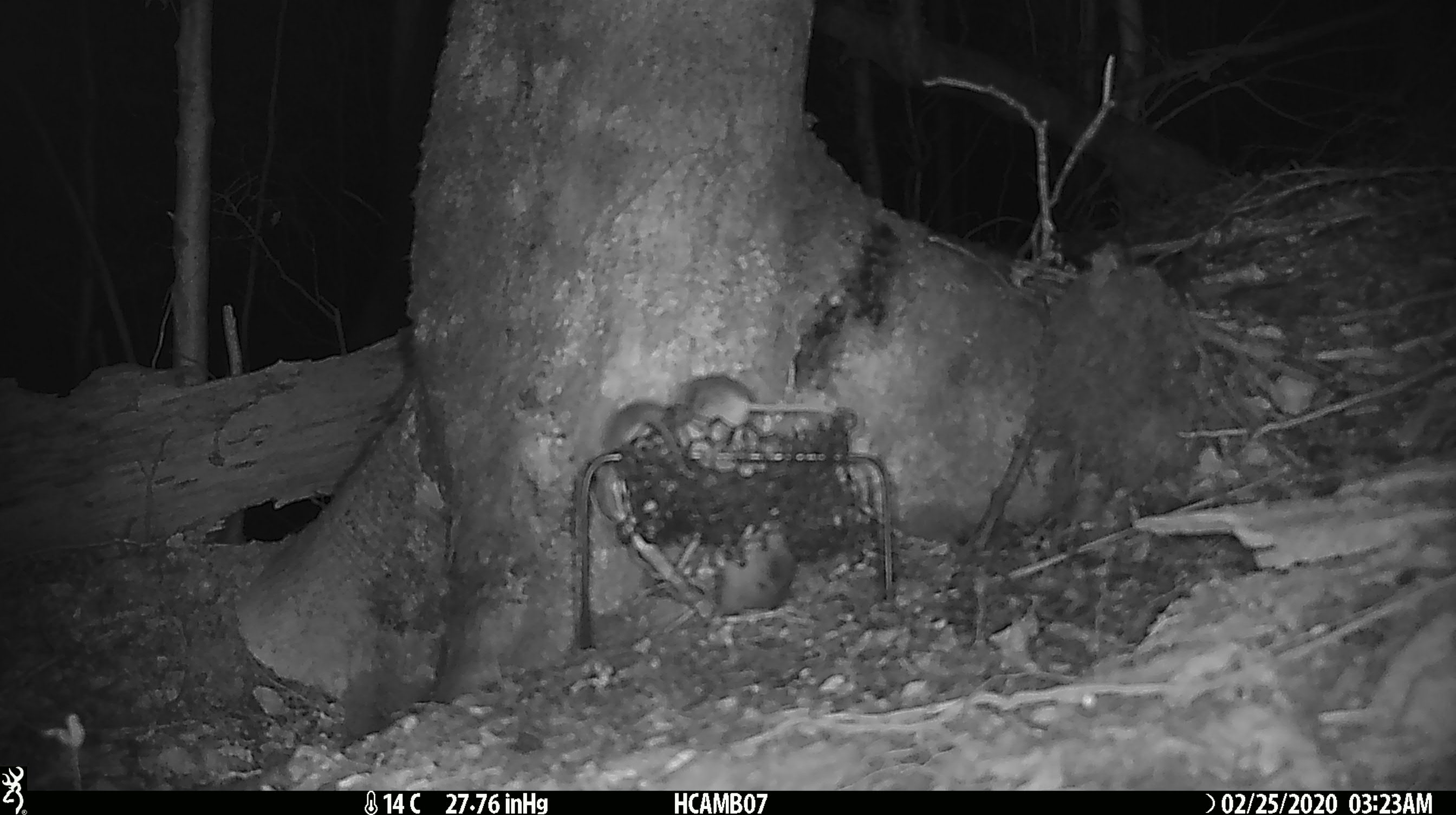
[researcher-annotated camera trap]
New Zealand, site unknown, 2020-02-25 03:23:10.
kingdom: Animalia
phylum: Chordata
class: Mammalia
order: Rodentia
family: Muridae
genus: Mus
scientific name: Mus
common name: mouse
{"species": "mouse (Mus)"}